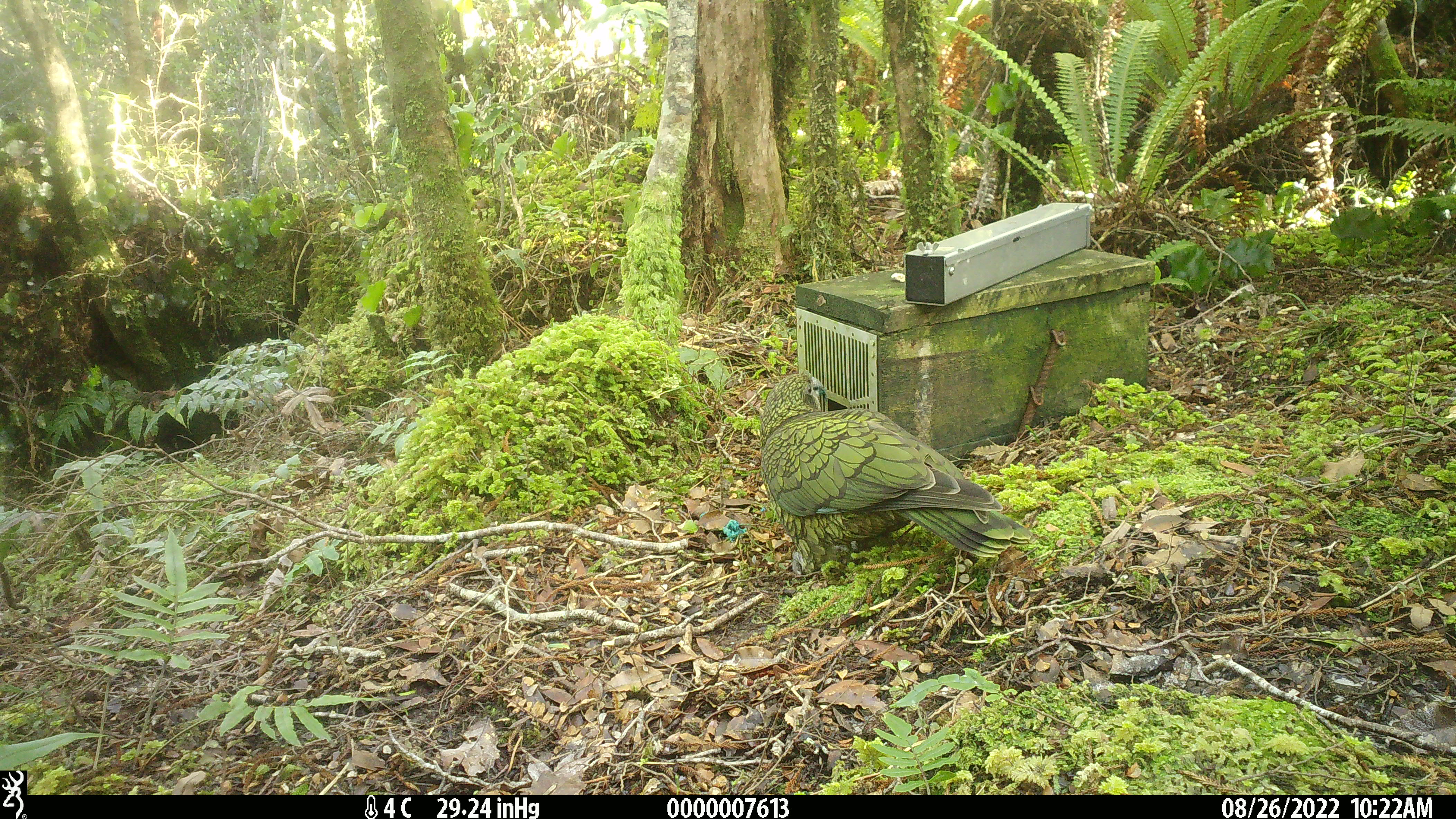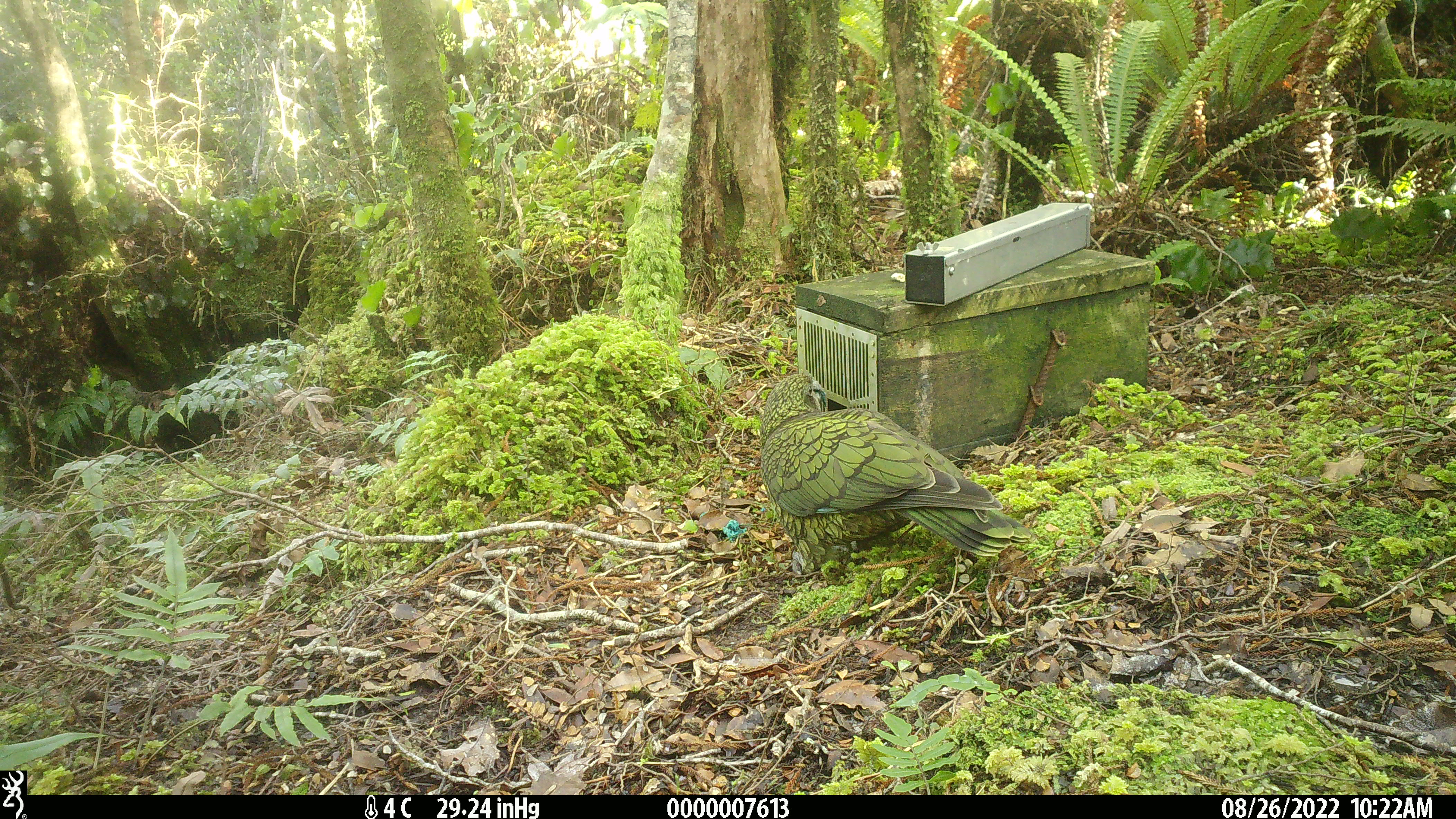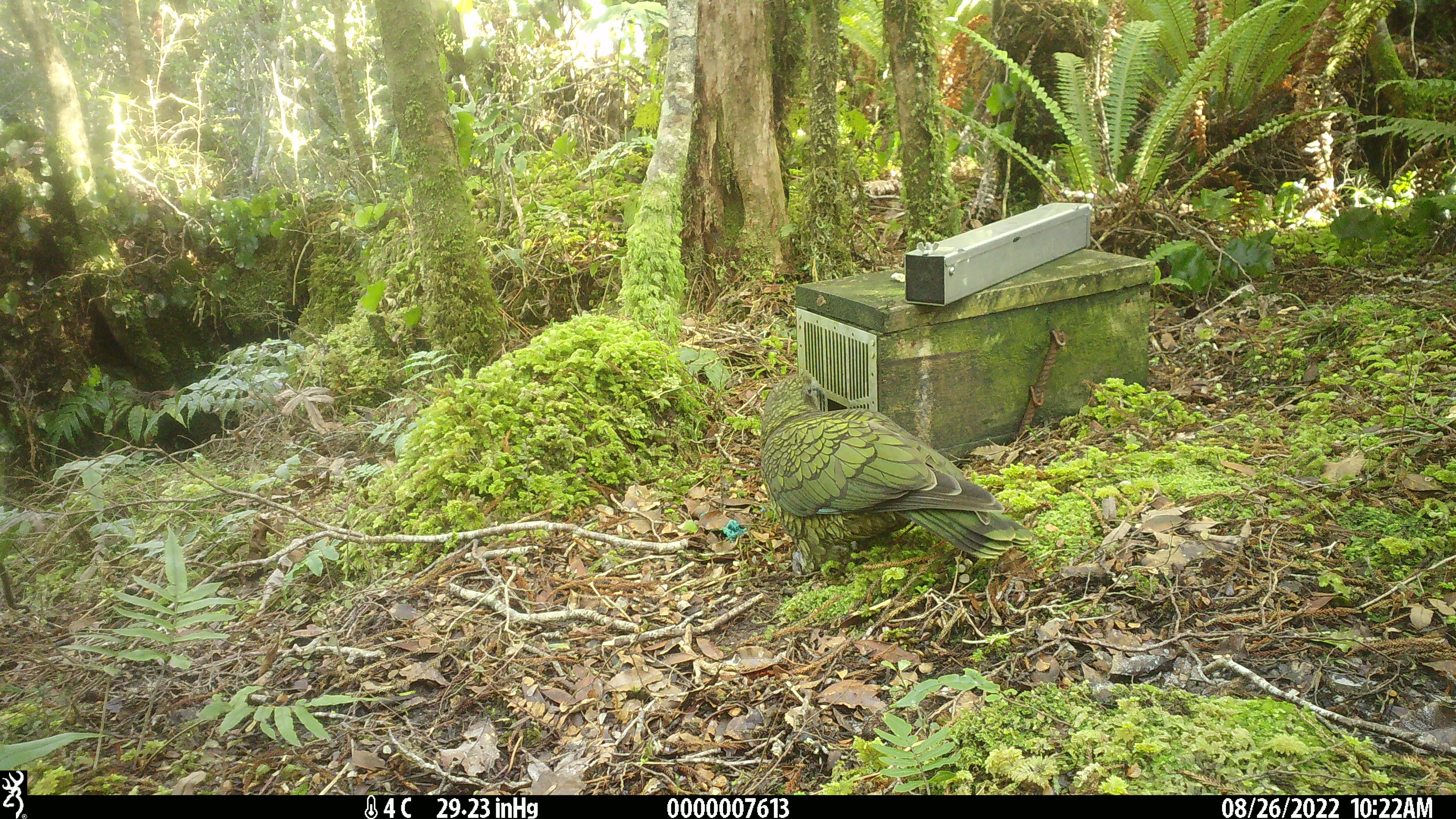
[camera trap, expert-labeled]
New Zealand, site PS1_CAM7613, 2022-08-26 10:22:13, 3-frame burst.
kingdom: Animalia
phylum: Chordata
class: Aves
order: Psittaciformes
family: Strigopidae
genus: Nestor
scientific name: Nestor notabilis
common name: kea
Kea (Nestor notabilis).